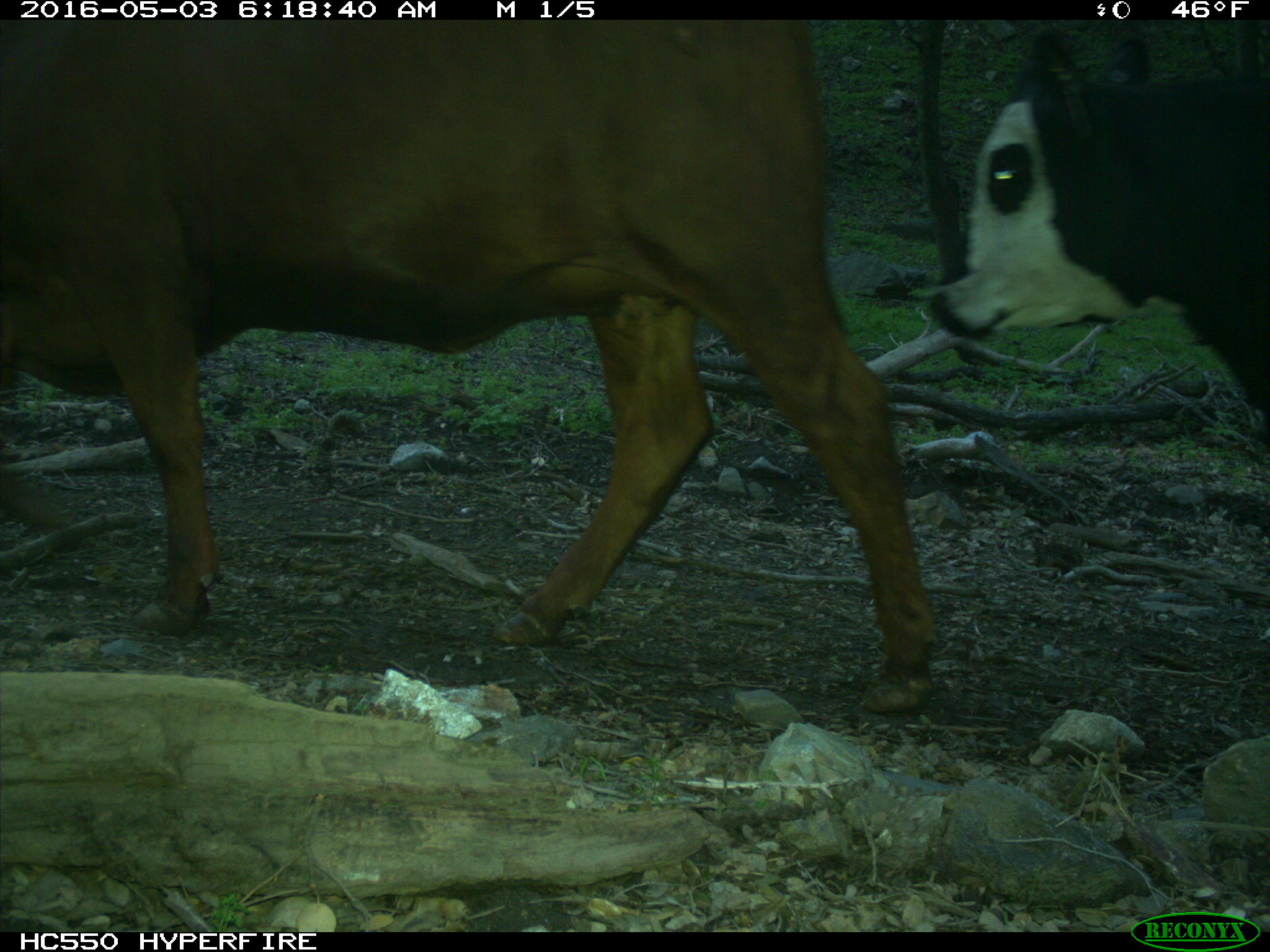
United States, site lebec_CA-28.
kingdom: Animalia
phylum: Chordata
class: Mammalia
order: Artiodactyla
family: Bovidae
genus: Bos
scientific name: Bos taurus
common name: domestic cow